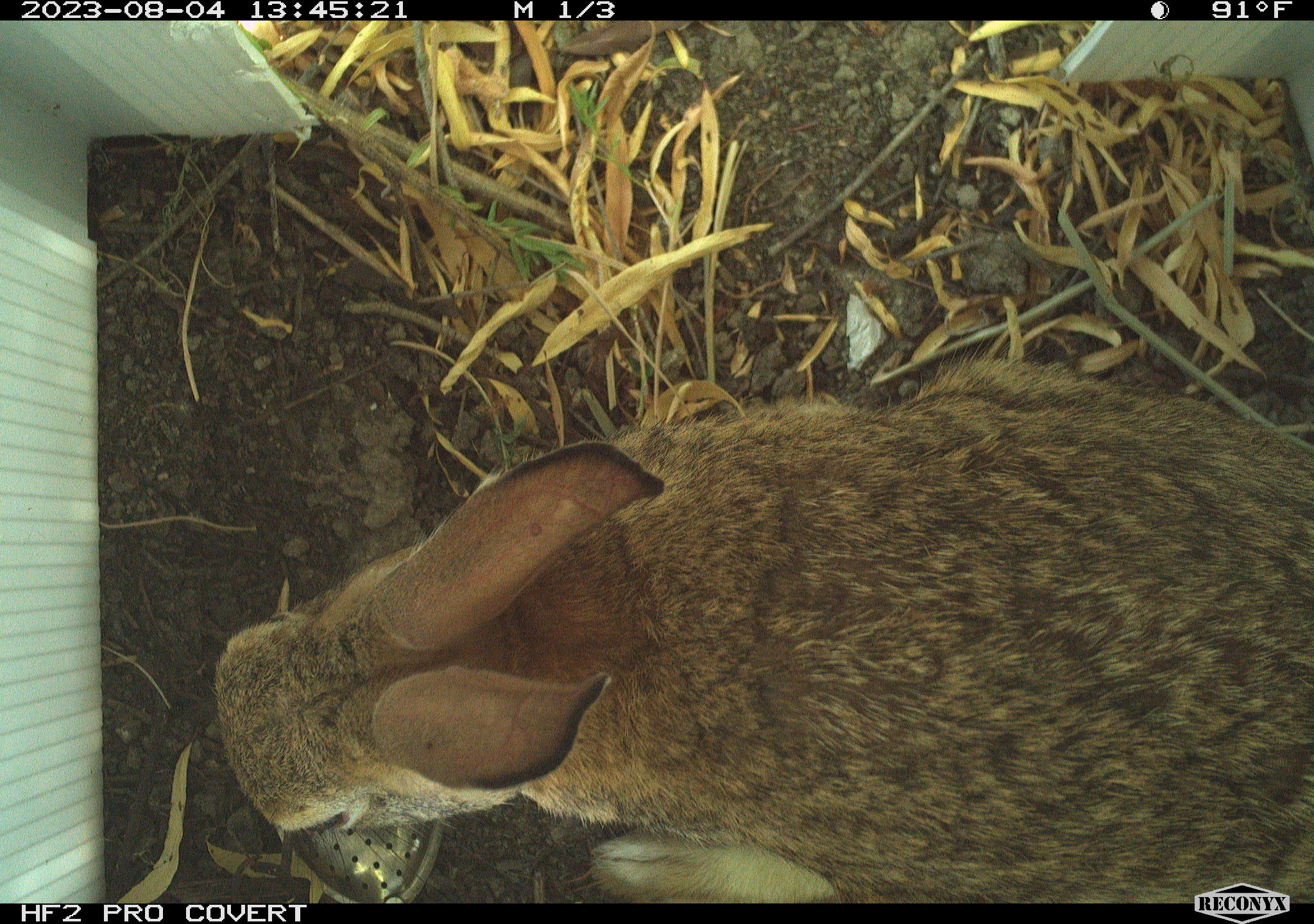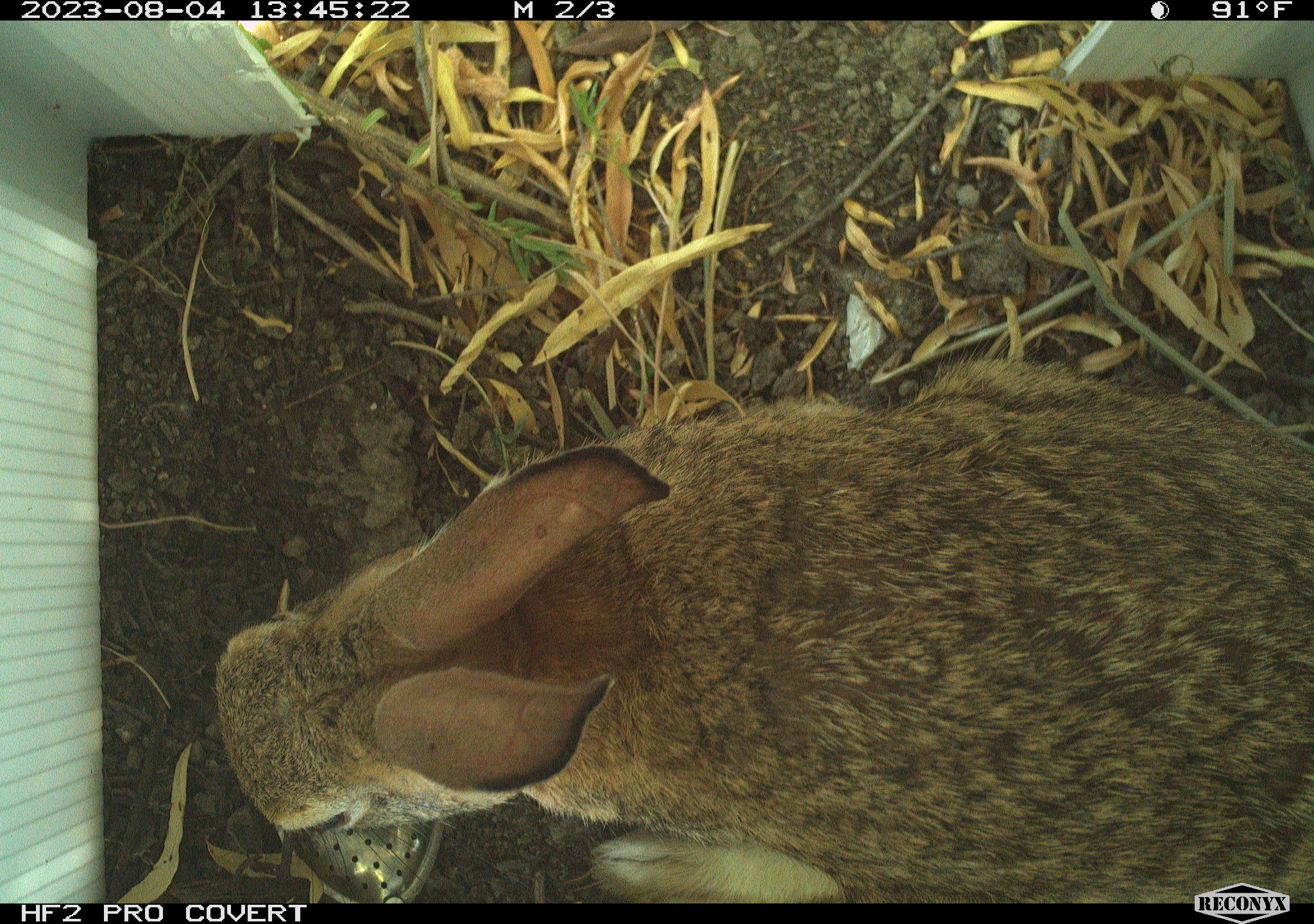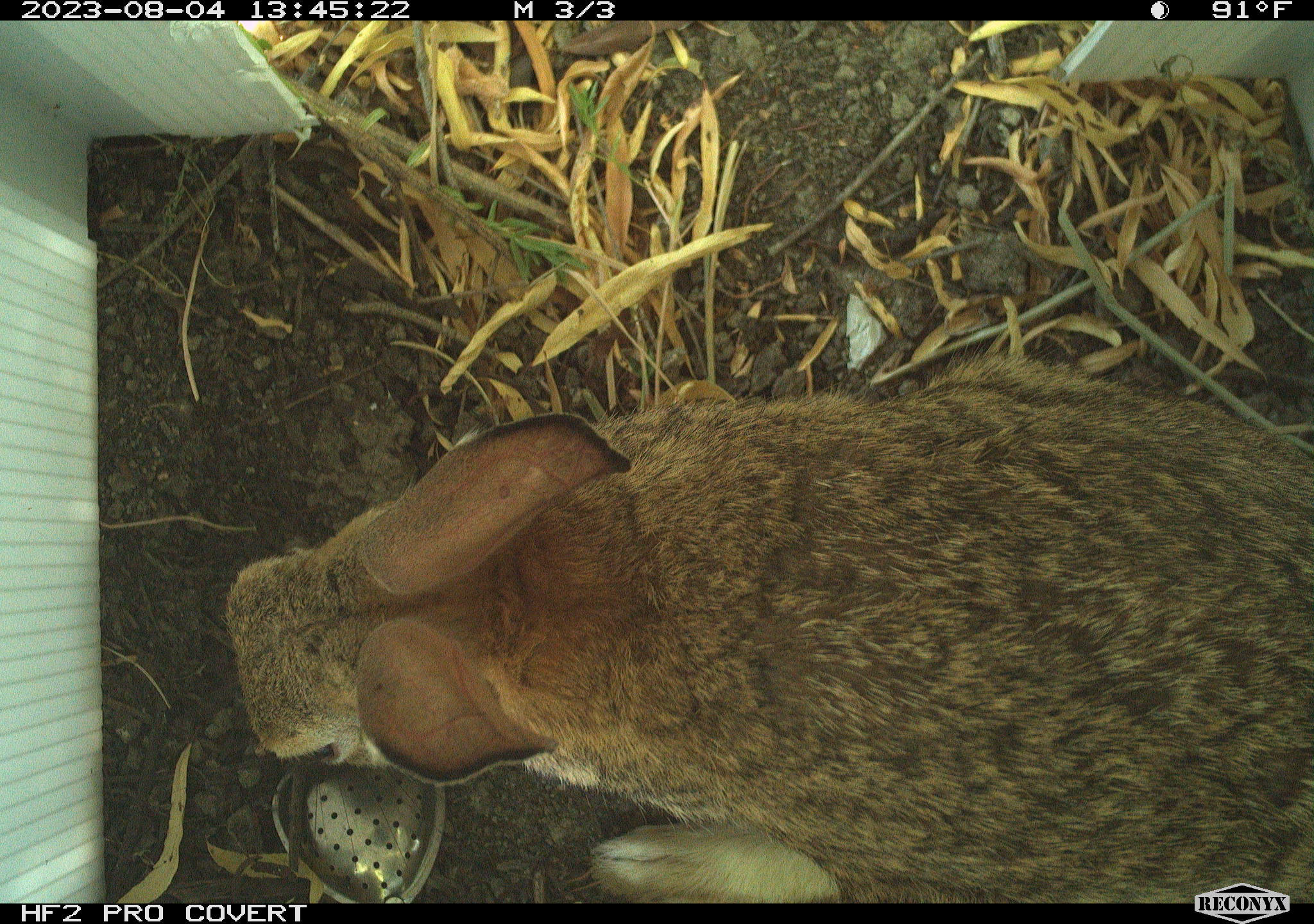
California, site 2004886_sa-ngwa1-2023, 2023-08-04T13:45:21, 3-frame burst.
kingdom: Animalia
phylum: Chordata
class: Mammalia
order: Lagomorpha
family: Leporidae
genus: Sylvilagus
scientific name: Sylvilagus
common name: cottontail rabbits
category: sylvilagus species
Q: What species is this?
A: Sylvilagus species (cottontail rabbits) (Sylvilagus).